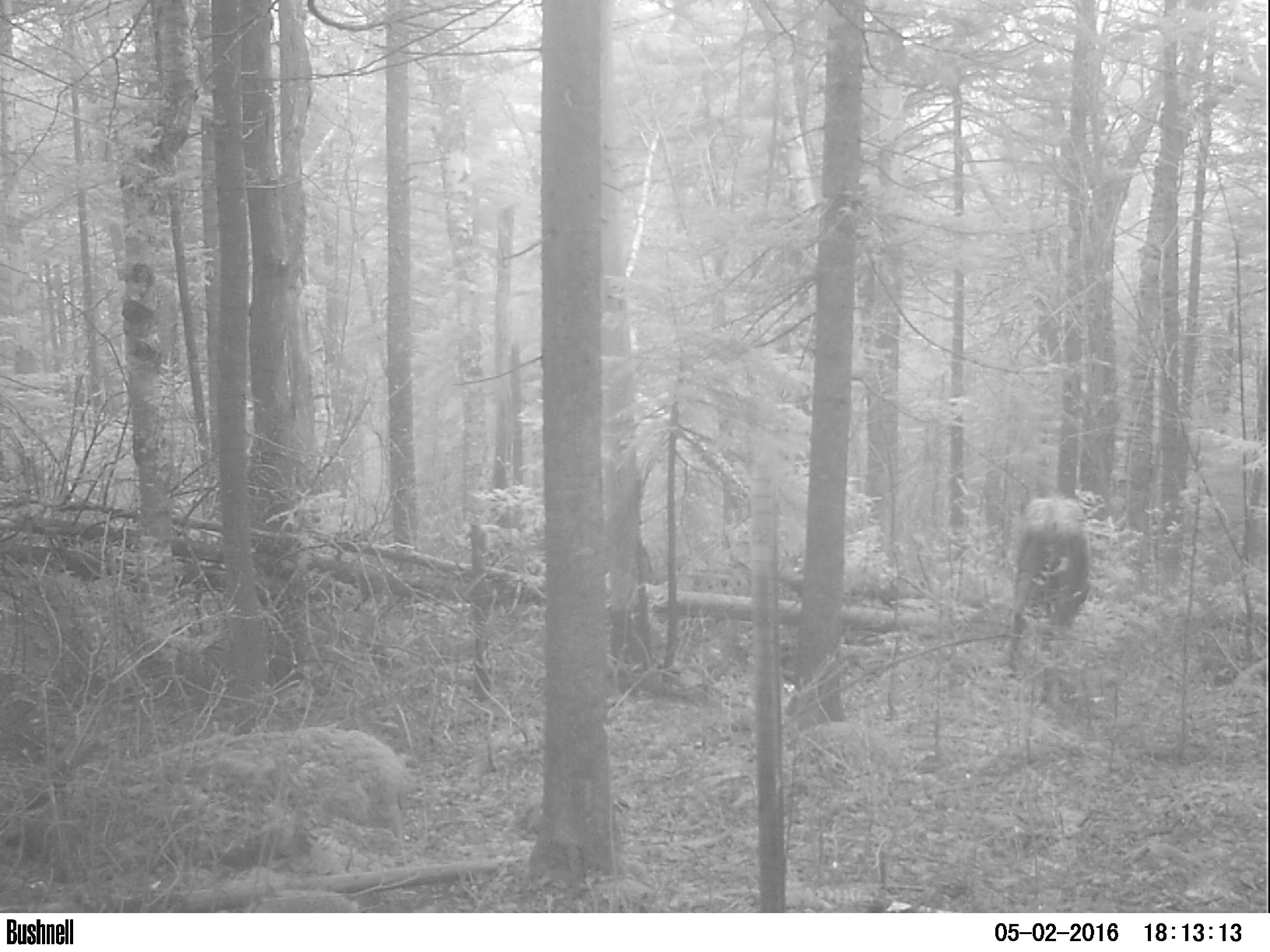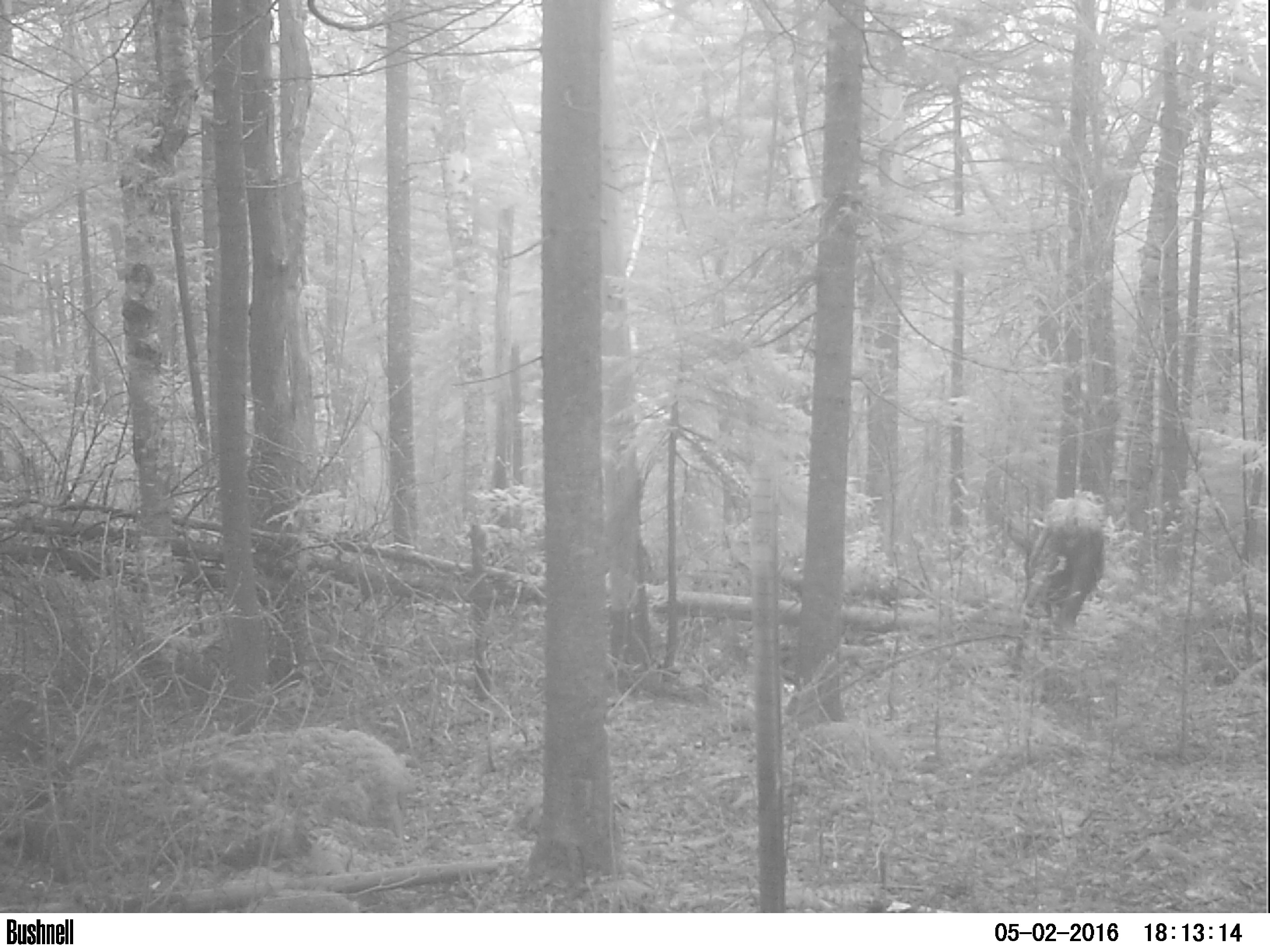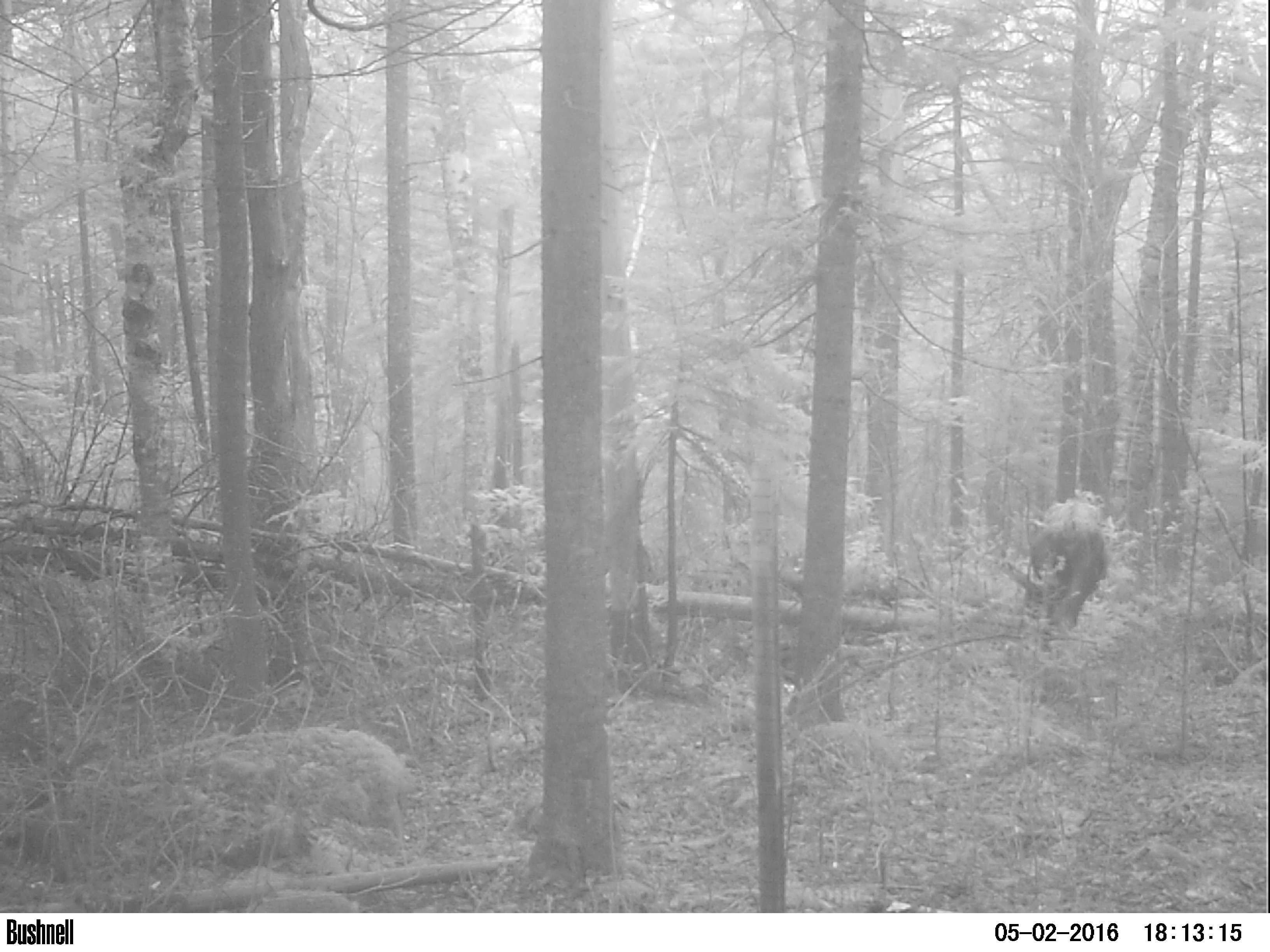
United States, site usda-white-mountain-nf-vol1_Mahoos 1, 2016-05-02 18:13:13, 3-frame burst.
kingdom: Animalia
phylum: Chordata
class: Mammalia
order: Artiodactyla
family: Cervidae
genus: Alces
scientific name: Alces alces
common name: moose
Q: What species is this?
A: Moose (Alces alces).